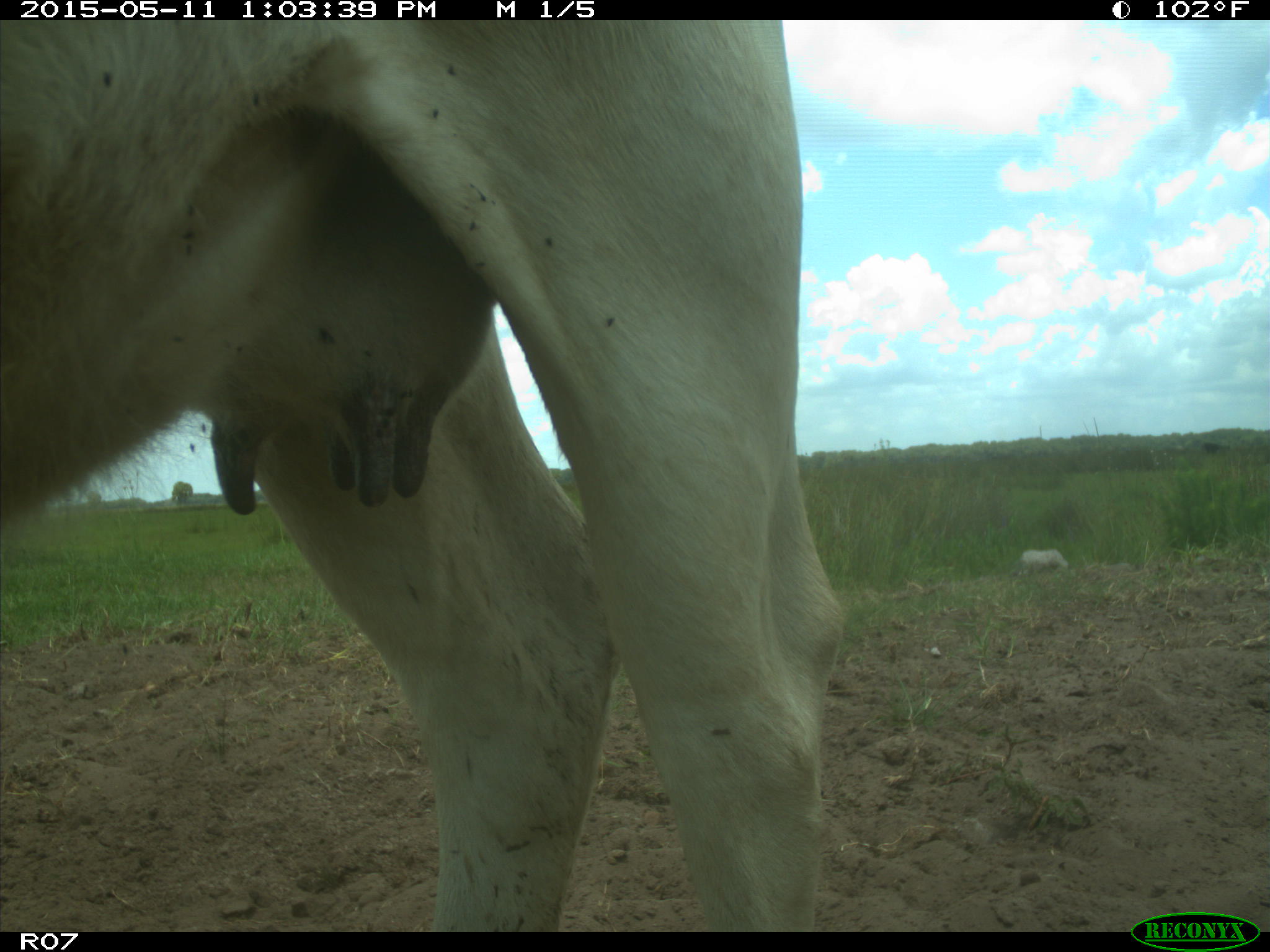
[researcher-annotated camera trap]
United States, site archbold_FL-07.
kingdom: Animalia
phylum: Chordata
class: Mammalia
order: Artiodactyla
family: Bovidae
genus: Bos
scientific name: Bos taurus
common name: domestic cow